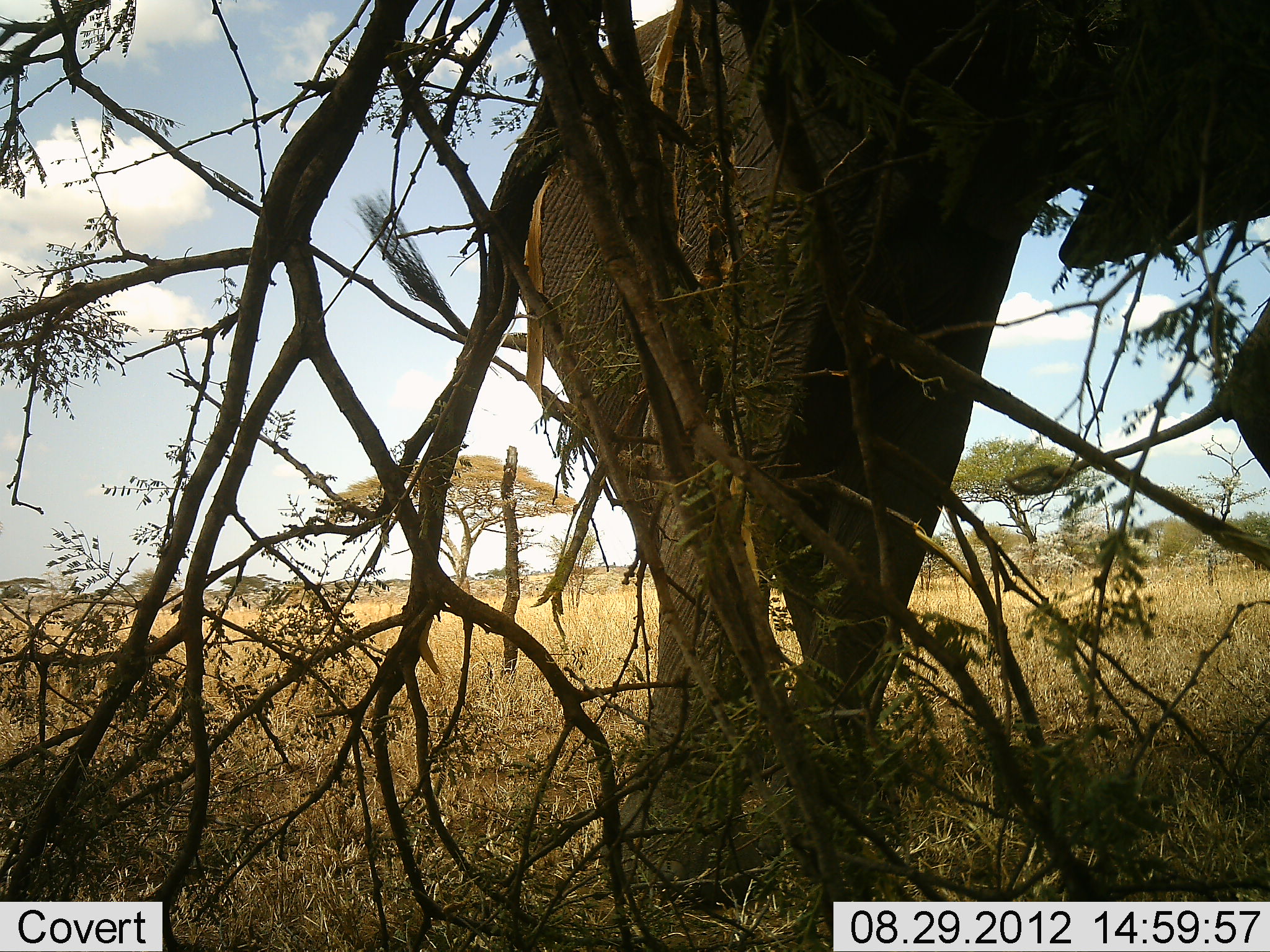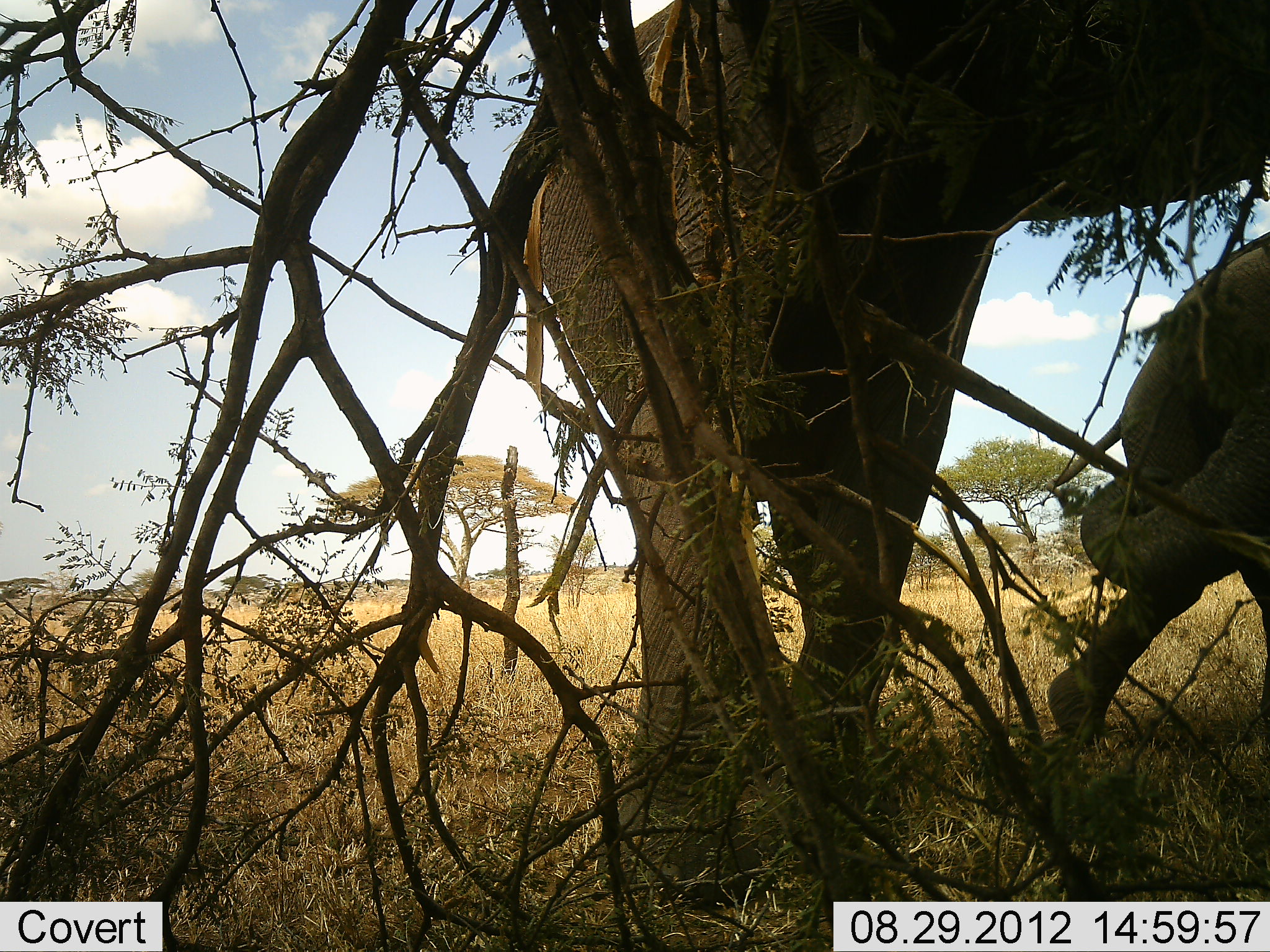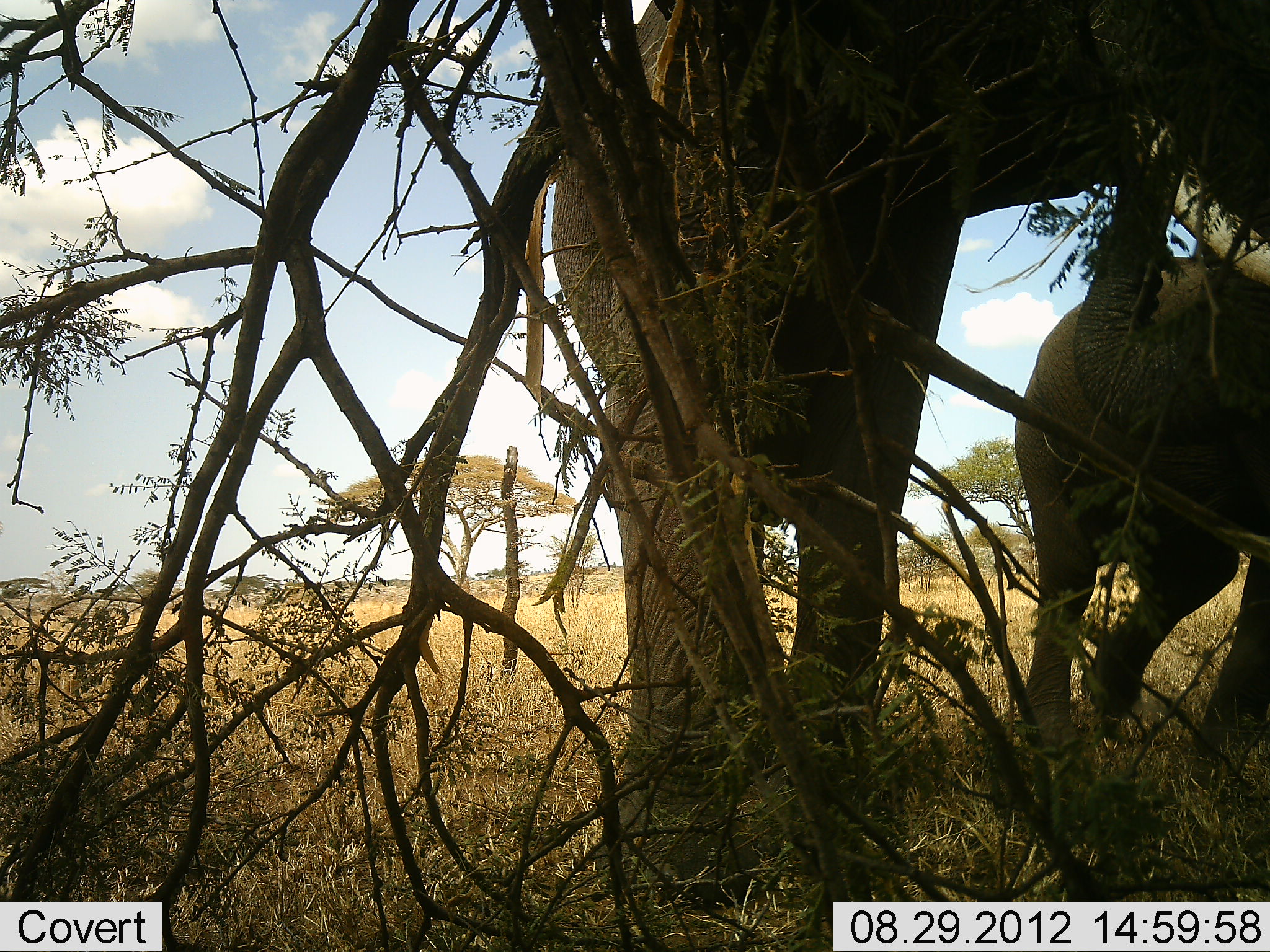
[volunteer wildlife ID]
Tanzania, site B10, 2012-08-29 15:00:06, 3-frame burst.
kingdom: Animalia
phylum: Chordata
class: Mammalia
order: Proboscidea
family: Elephantidae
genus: Loxodonta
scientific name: Loxodonta africana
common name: african bush elephant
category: elephant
Elephant (african bush elephant) (Loxodonta africana), count 2. Behavior (volunteer vote fractions): standing 80%, resting 0%, moving 70%, interacting 0%. Young present (vote fraction): 30%. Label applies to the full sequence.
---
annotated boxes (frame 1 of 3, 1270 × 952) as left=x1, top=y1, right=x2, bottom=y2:
animal: left=502, top=1, right=1270, bottom=885; left=1004, top=298, right=1270, bottom=505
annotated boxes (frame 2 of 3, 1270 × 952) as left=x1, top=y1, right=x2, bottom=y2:
animal: left=504, top=0, right=1270, bottom=900; left=1046, top=224, right=1270, bottom=749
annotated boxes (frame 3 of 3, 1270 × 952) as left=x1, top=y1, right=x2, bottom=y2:
animal: left=556, top=1, right=1270, bottom=904; left=1010, top=108, right=1270, bottom=774